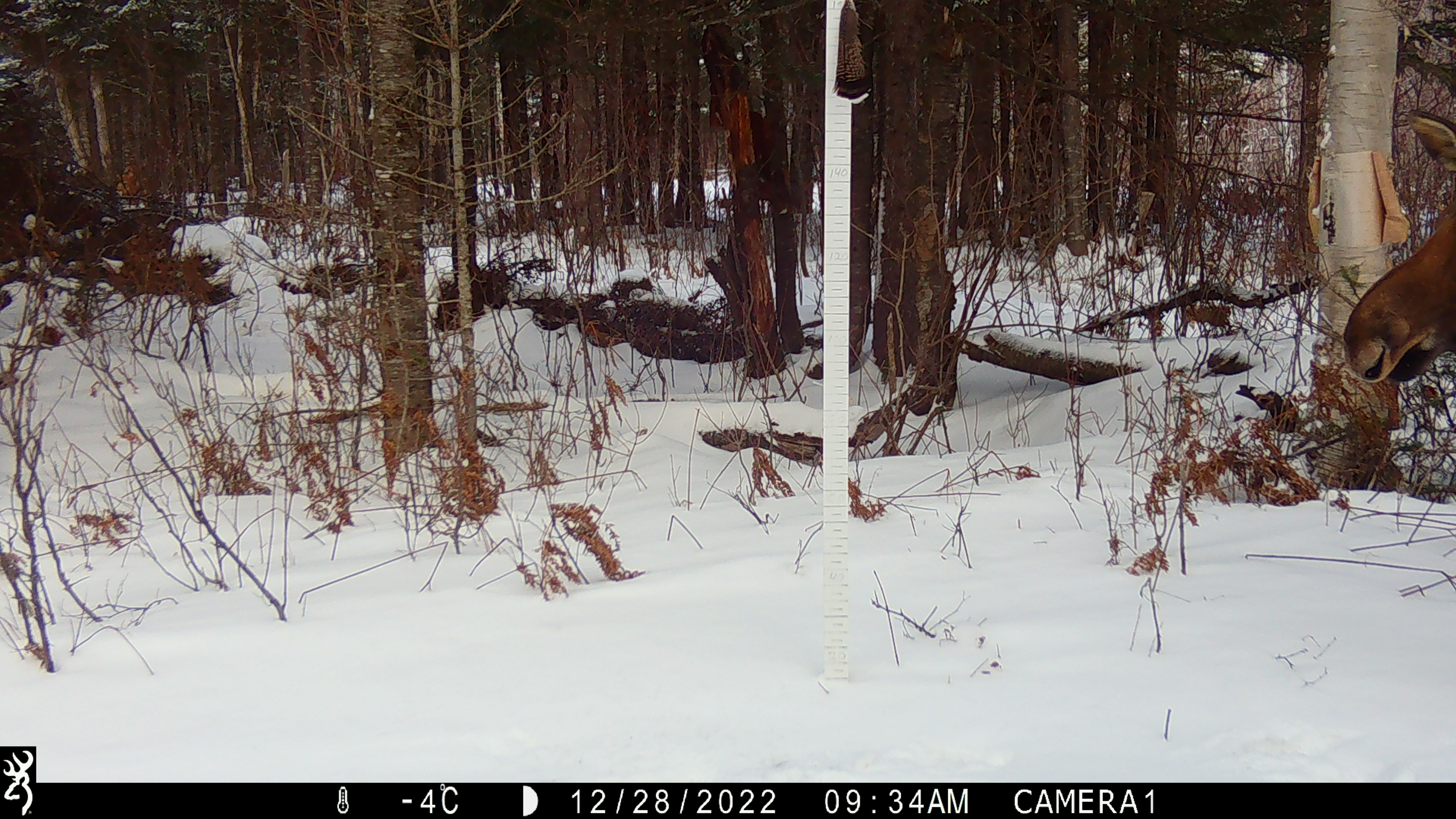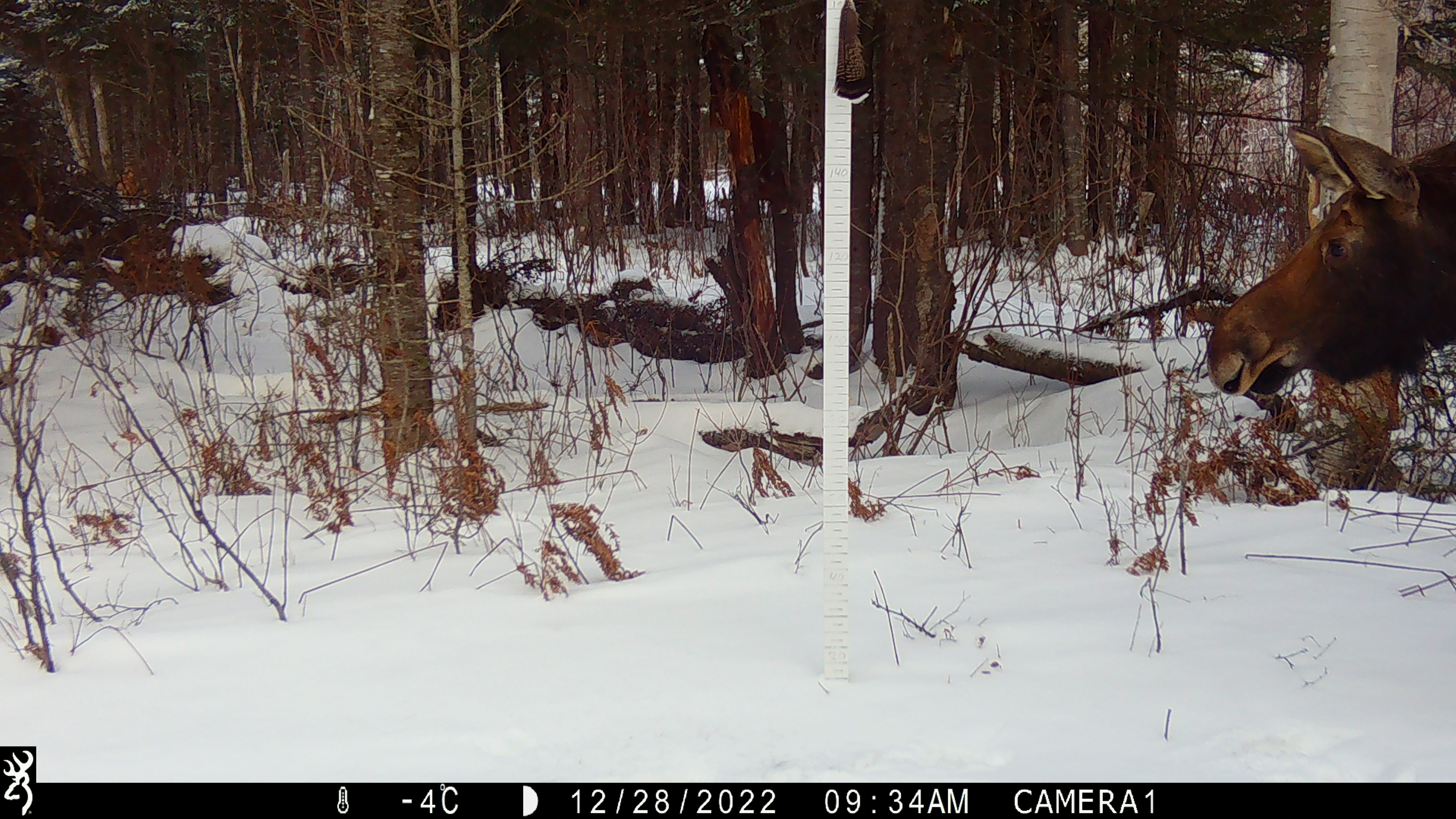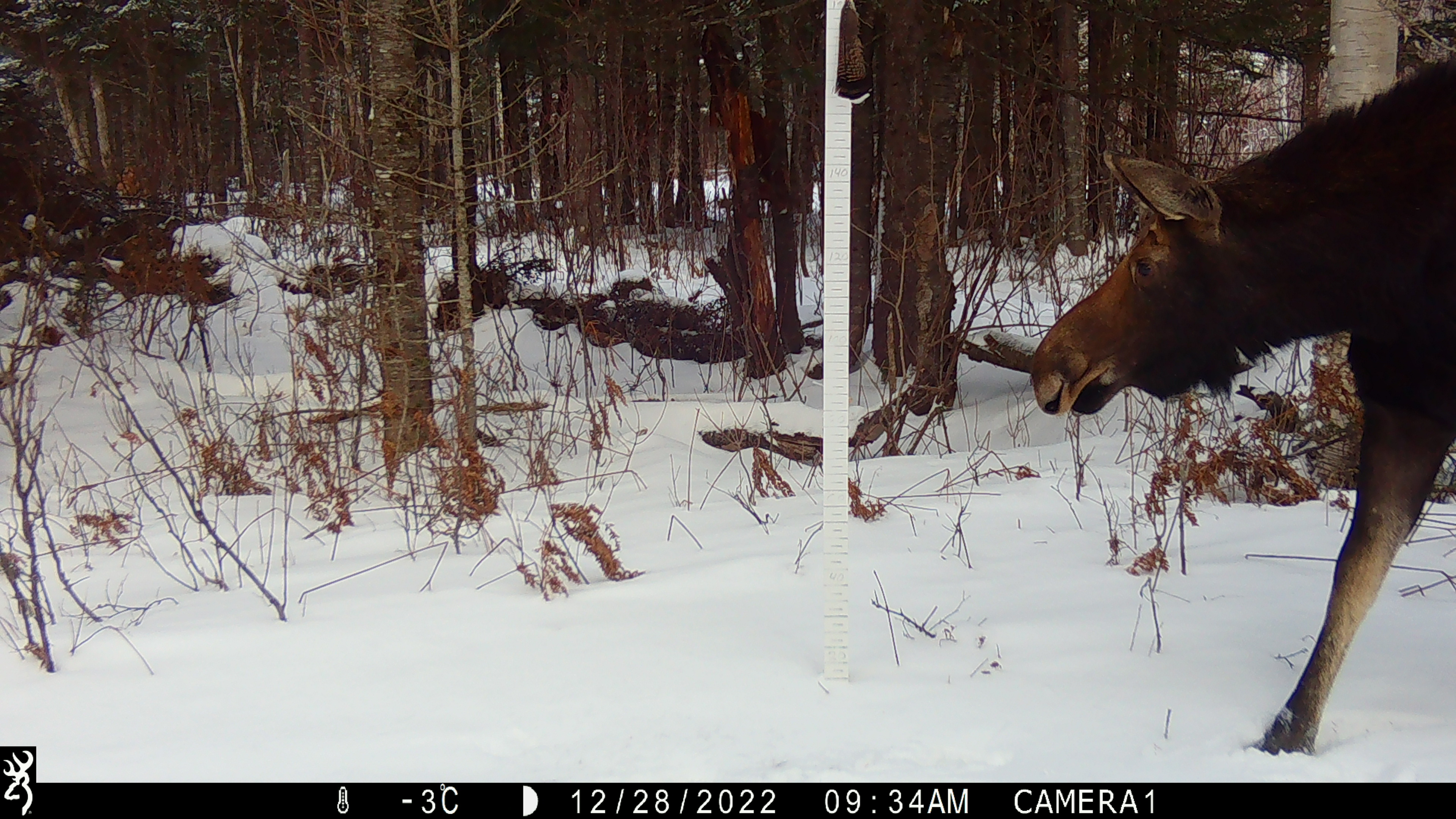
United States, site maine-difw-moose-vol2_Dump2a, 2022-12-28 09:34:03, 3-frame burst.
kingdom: Animalia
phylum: Chordata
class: Mammalia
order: Artiodactyla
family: Cervidae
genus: Alces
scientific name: Alces alces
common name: moose